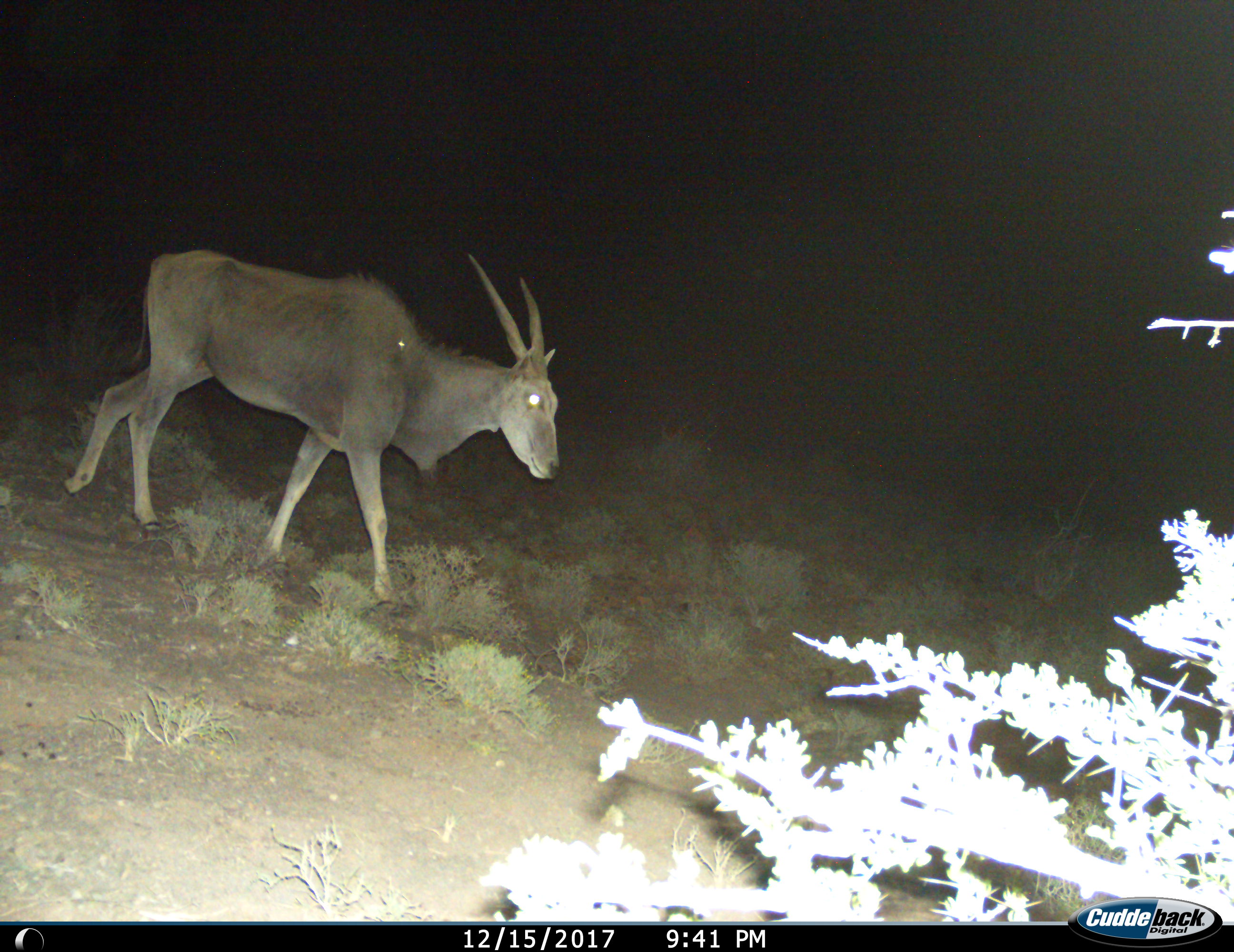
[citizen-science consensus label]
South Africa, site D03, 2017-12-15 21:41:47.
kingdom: Animalia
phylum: Chordata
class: Mammalia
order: Artiodactyla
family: Bovidae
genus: Tragelaphus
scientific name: Tragelaphus oryx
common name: eland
Eland (Tragelaphus oryx), count 1. Behavior (volunteer vote fractions): standing 0%, resting 0%, moving 100%, interacting 0%. Young present (vote fraction): 0%. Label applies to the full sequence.